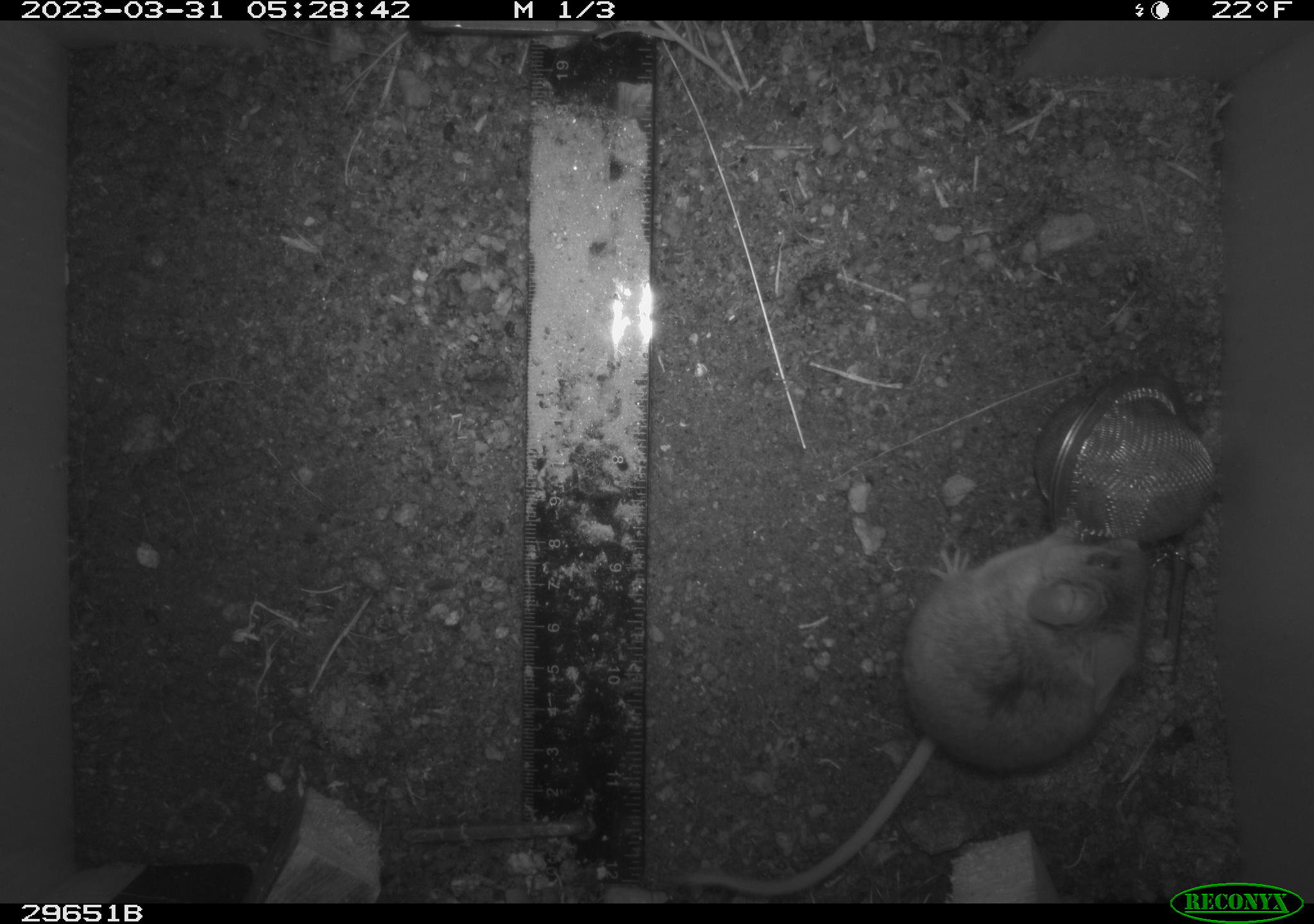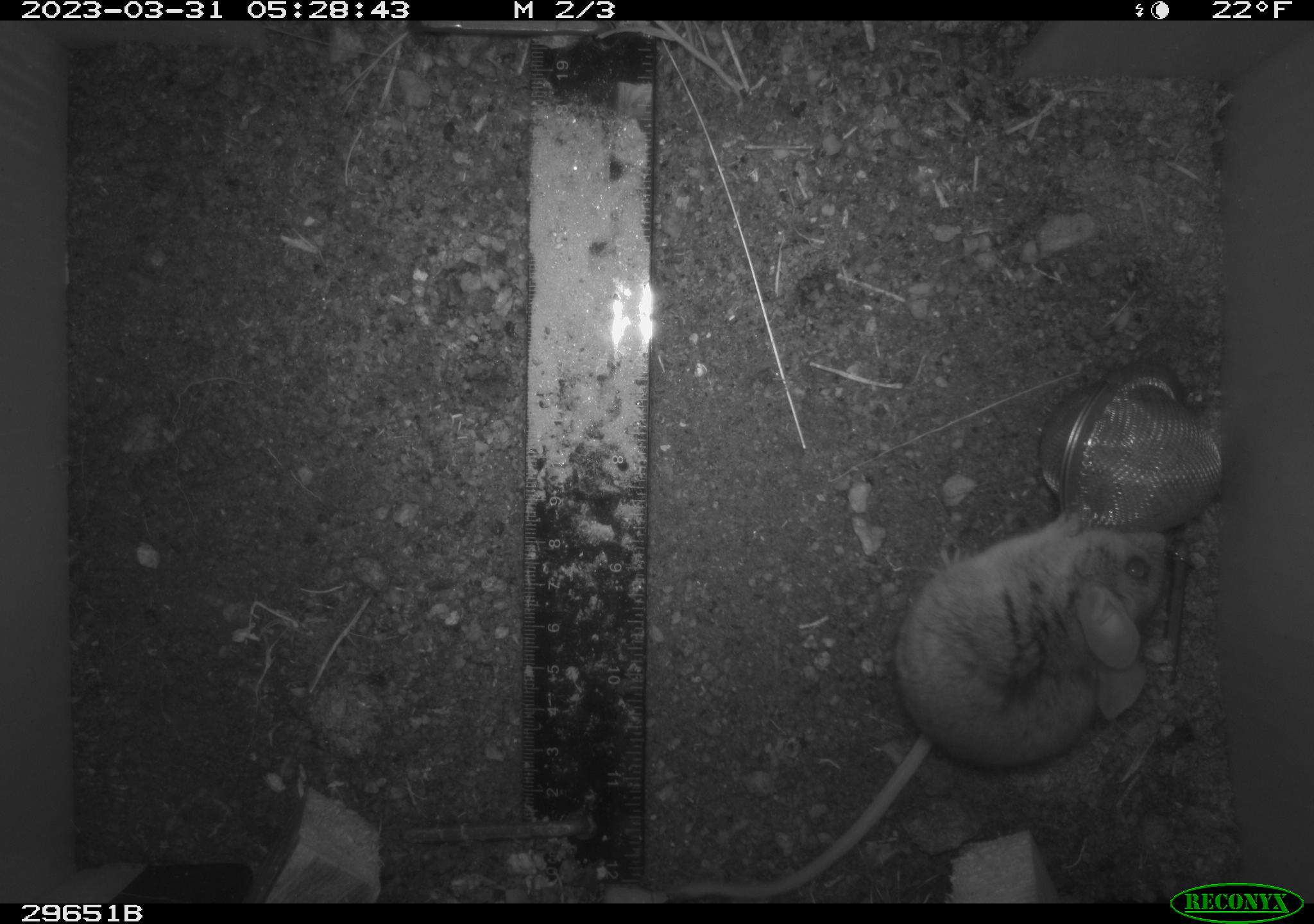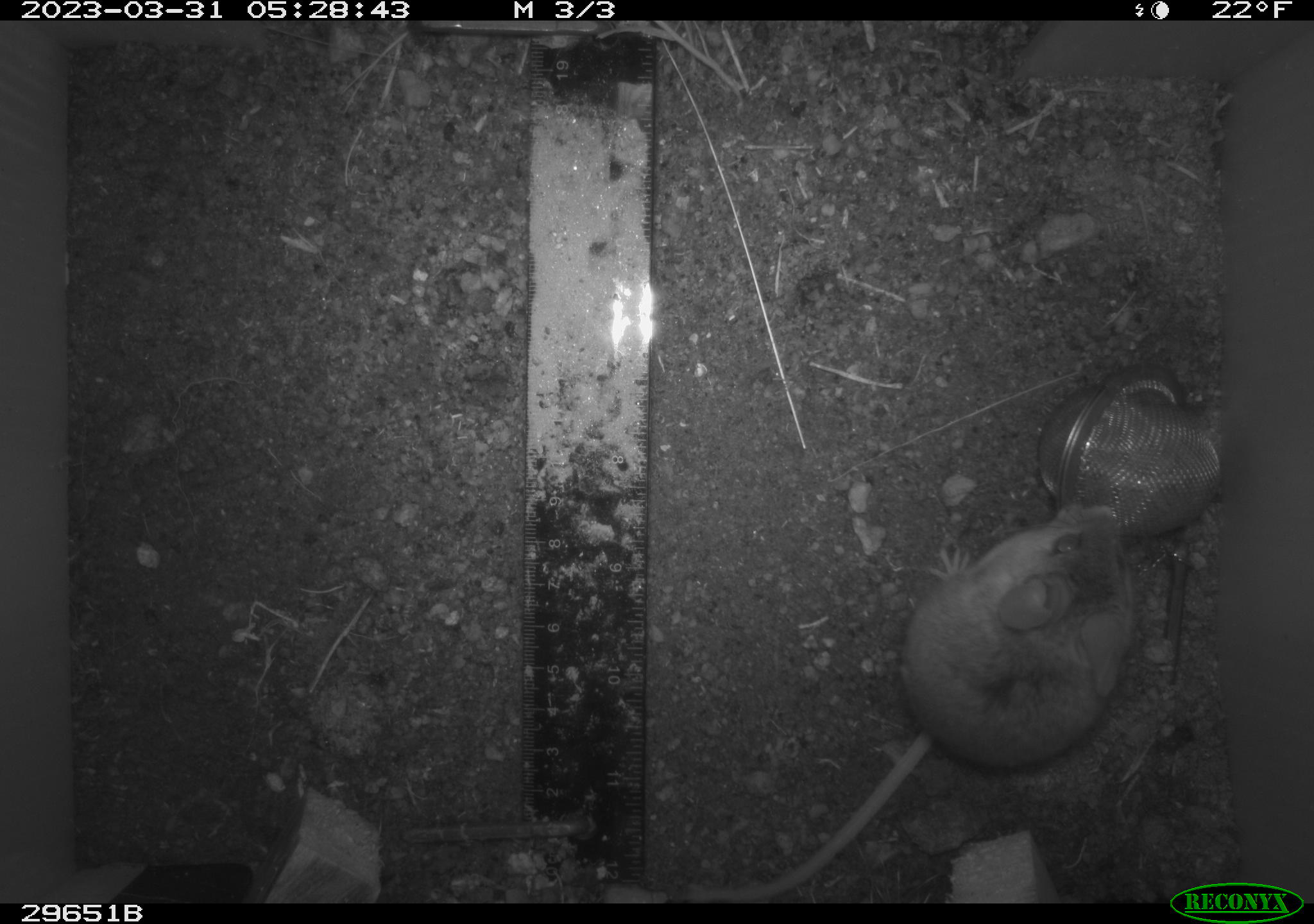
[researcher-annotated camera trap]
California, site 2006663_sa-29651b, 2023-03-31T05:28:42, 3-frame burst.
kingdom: Animalia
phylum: Chordata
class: Mammalia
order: Rodentia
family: Cricetidae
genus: Peromyscus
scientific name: Peromyscus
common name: deer mice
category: peromyscus species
Peromyscus species (deer mice) (Peromyscus).